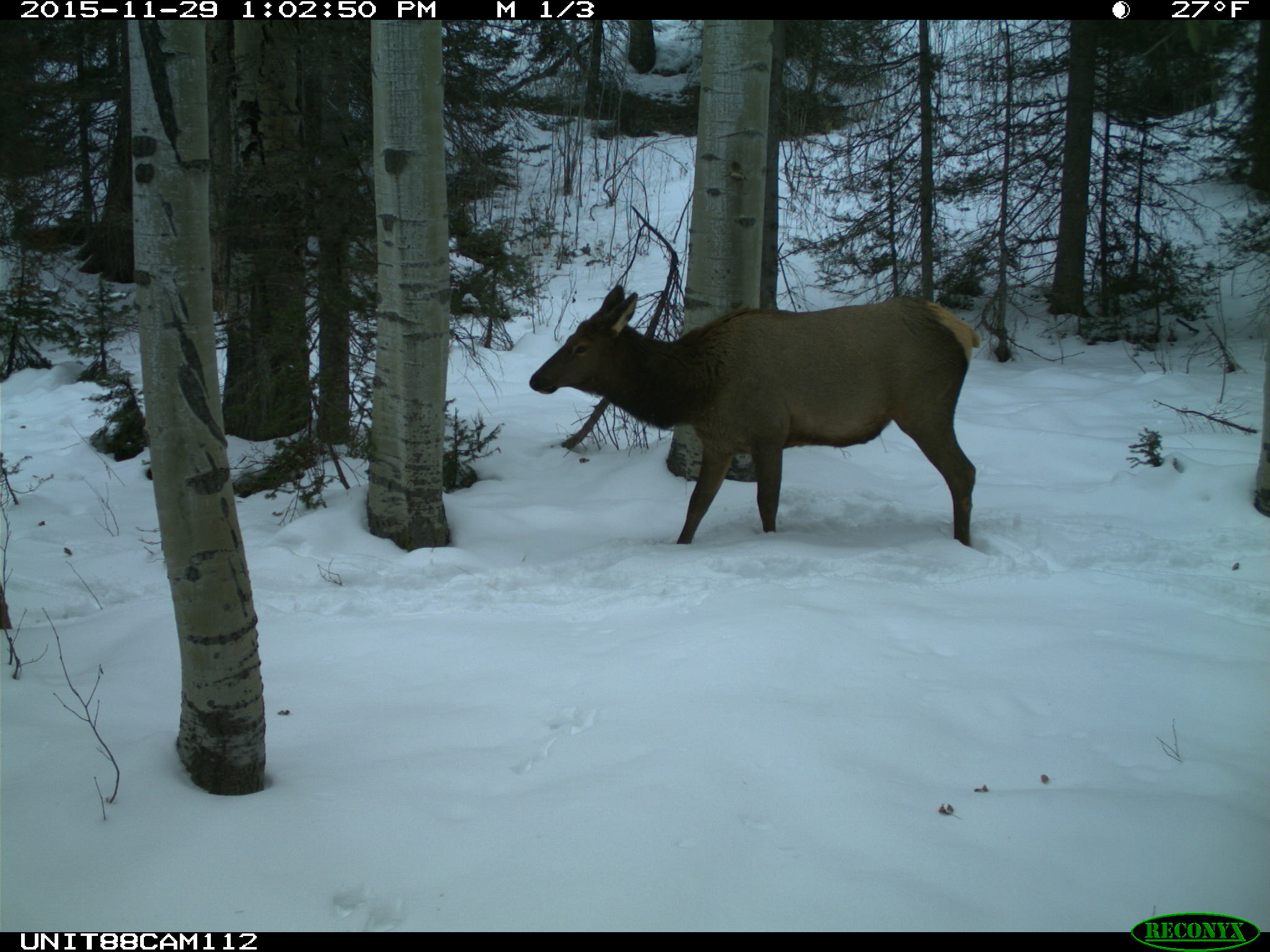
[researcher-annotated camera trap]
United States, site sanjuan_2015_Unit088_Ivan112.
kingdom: Animalia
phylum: Chordata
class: Mammalia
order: Artiodactyla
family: Cervidae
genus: Cervus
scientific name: Cervus elaphus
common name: red deer